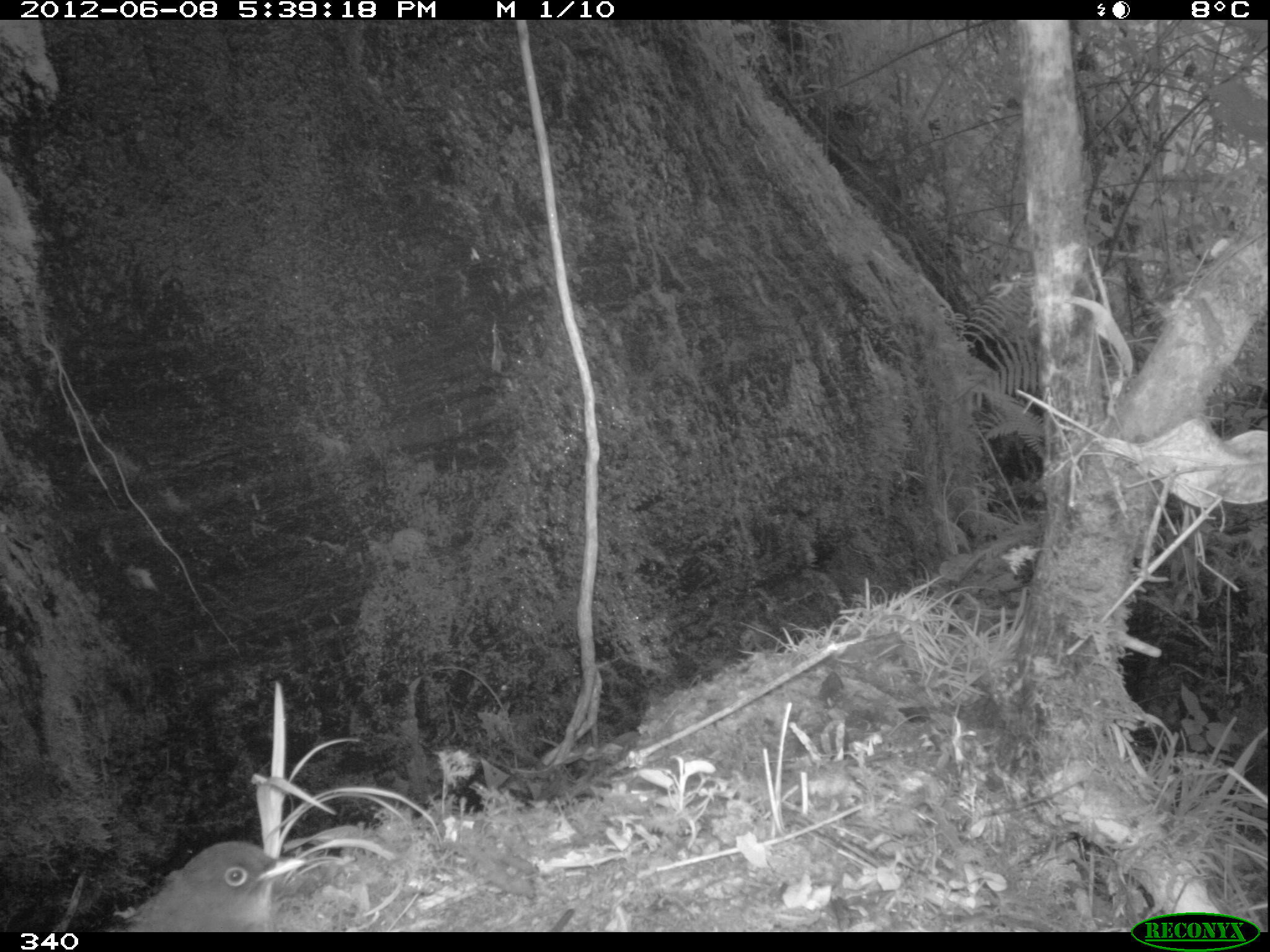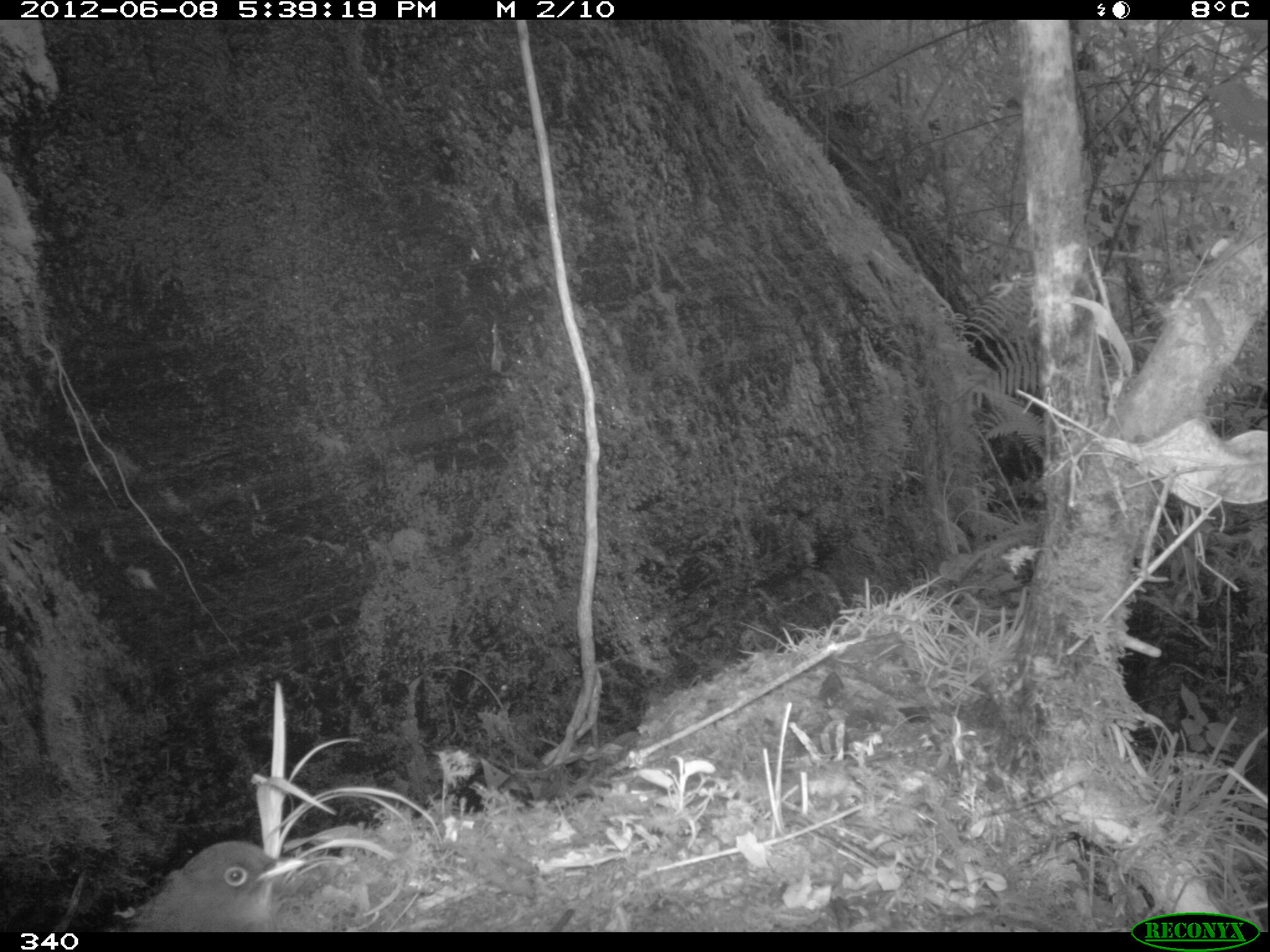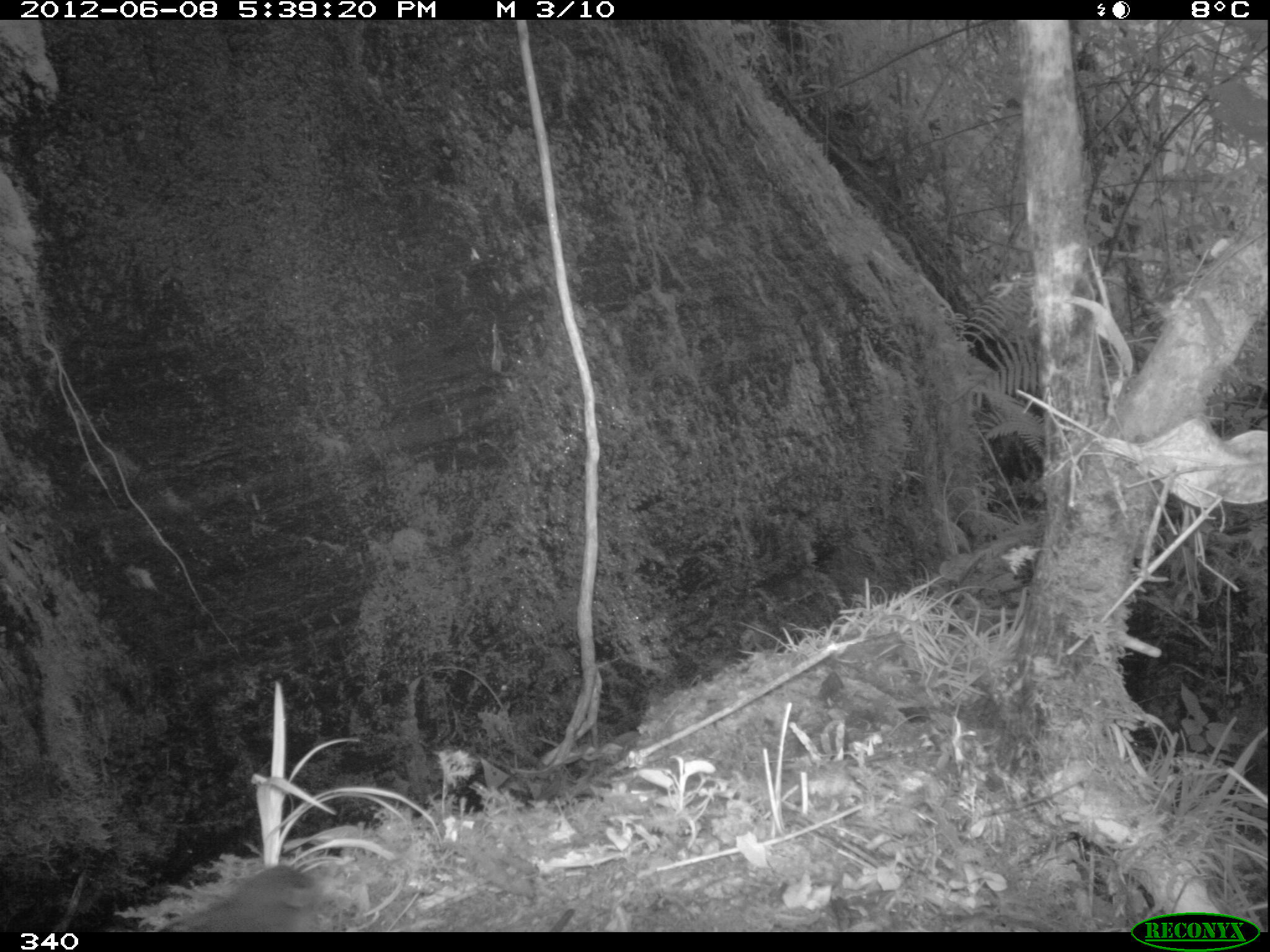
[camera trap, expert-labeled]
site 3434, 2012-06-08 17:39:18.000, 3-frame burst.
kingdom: Animalia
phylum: Chordata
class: Aves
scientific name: Aves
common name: bird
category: unknown bird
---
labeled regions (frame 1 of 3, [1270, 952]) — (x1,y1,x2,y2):
unknown bird: (124,842,303,930)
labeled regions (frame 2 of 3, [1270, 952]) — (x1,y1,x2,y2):
unknown bird: (123,837,307,932)